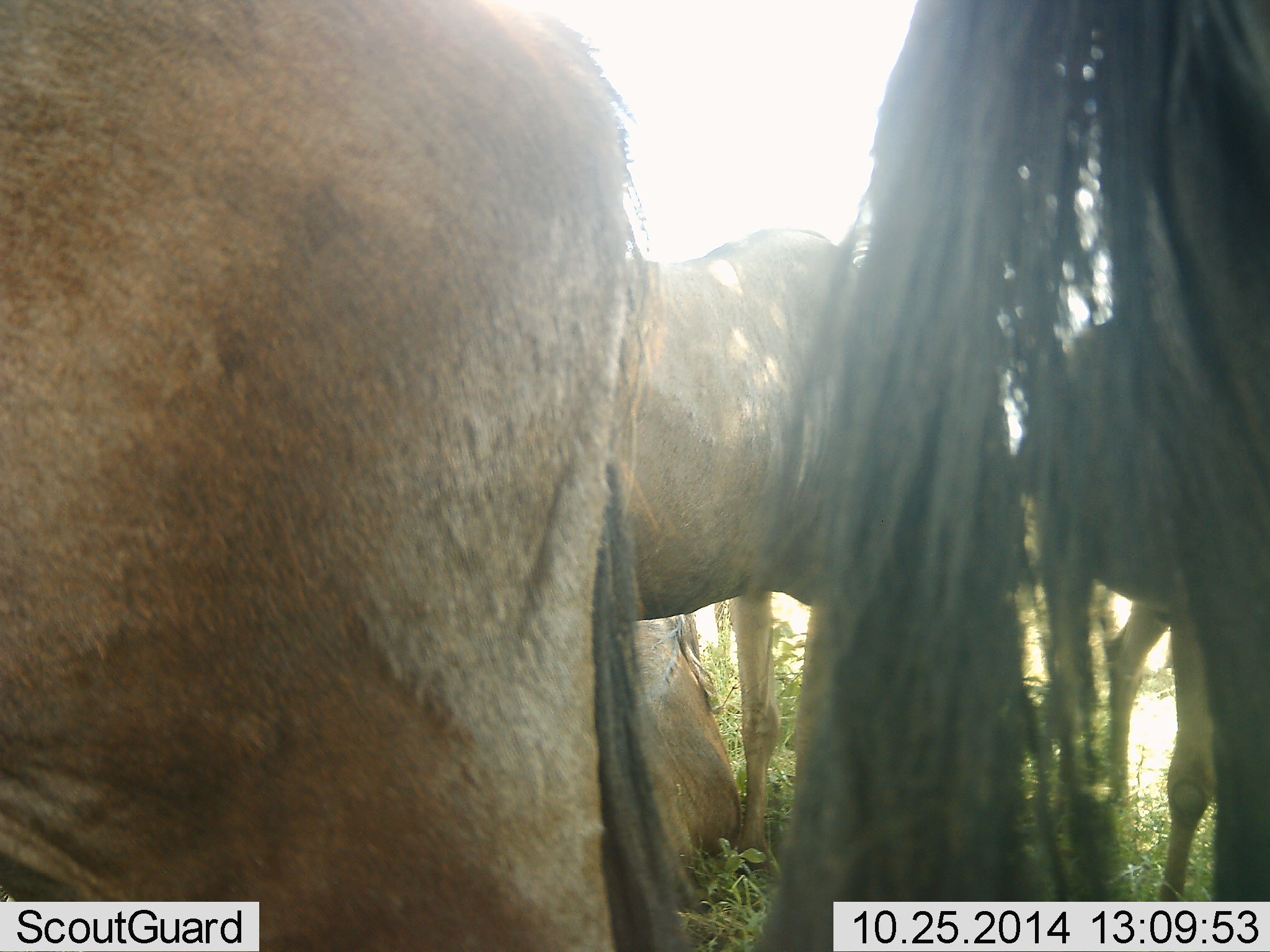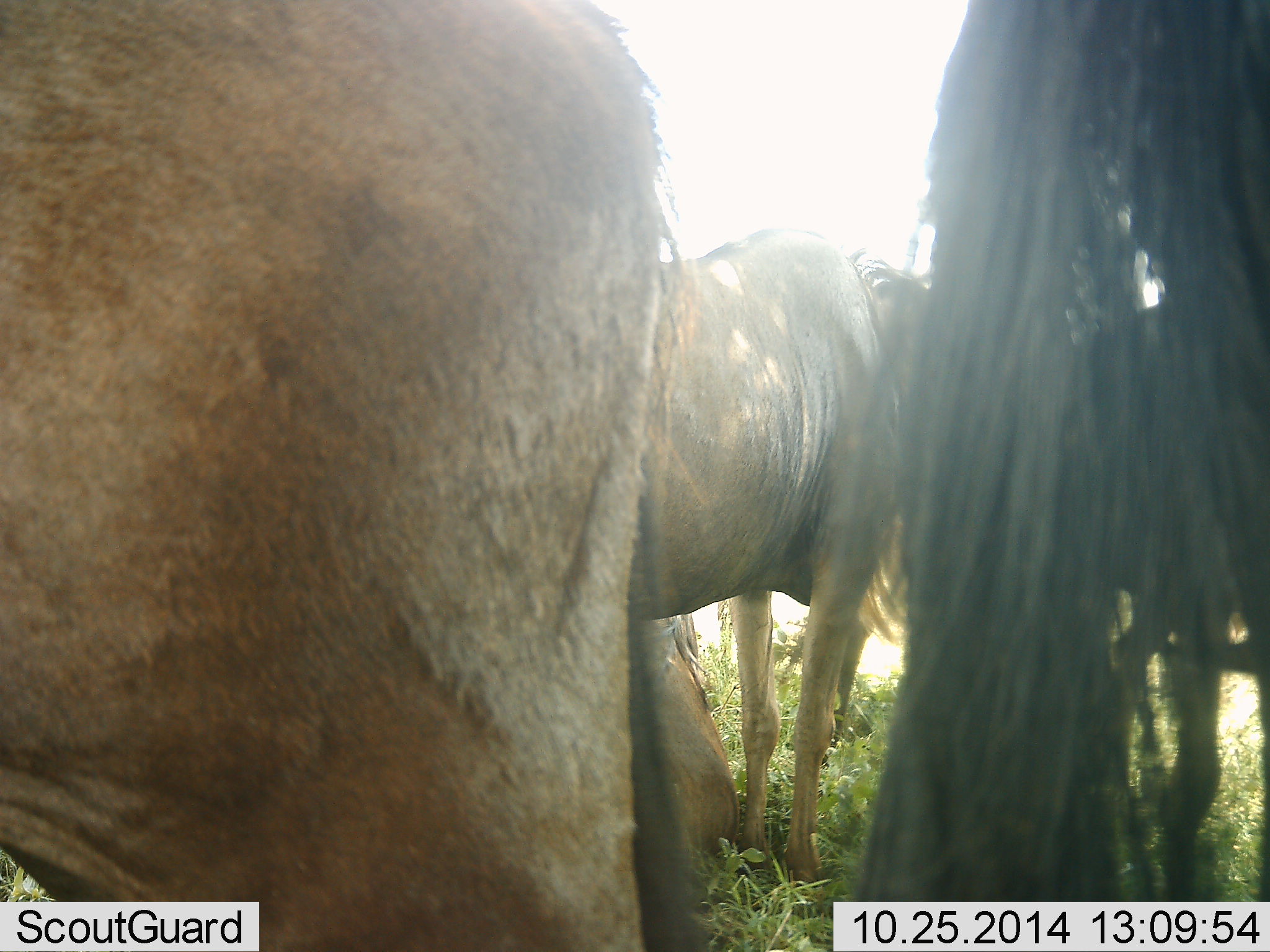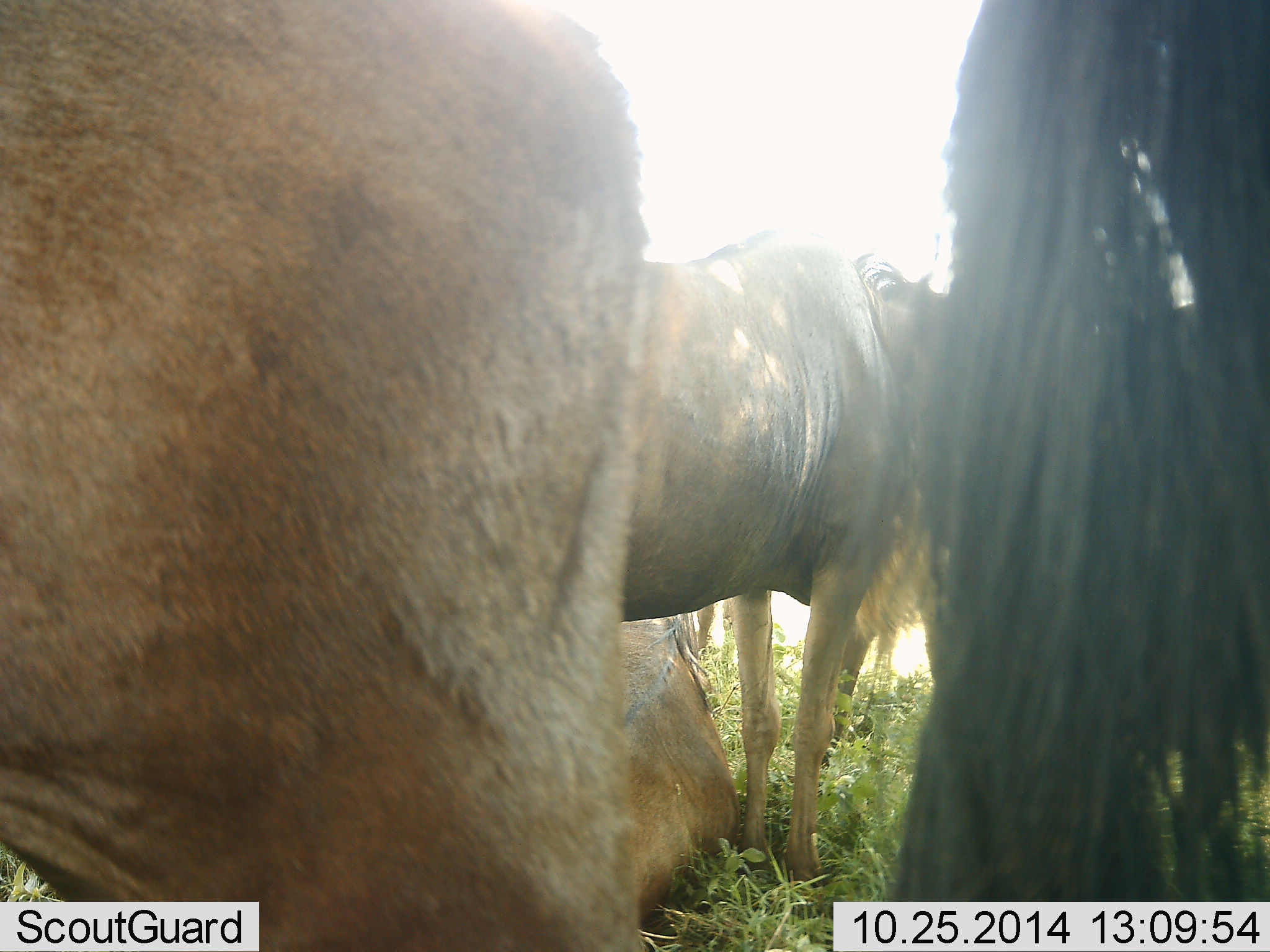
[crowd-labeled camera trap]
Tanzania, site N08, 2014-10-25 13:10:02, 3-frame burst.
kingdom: Animalia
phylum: Chordata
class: Mammalia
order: Artiodactyla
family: Bovidae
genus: Connochaetes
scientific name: Connochaetes taurinus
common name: blue wildebeest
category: wildebeest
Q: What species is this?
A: Wildebeest (blue wildebeest) (Connochaetes taurinus).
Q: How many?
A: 4.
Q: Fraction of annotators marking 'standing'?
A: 80%.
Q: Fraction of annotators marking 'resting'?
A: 50%.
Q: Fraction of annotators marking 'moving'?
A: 0%.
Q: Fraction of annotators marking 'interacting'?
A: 10%.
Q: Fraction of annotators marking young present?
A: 0%.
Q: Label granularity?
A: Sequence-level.